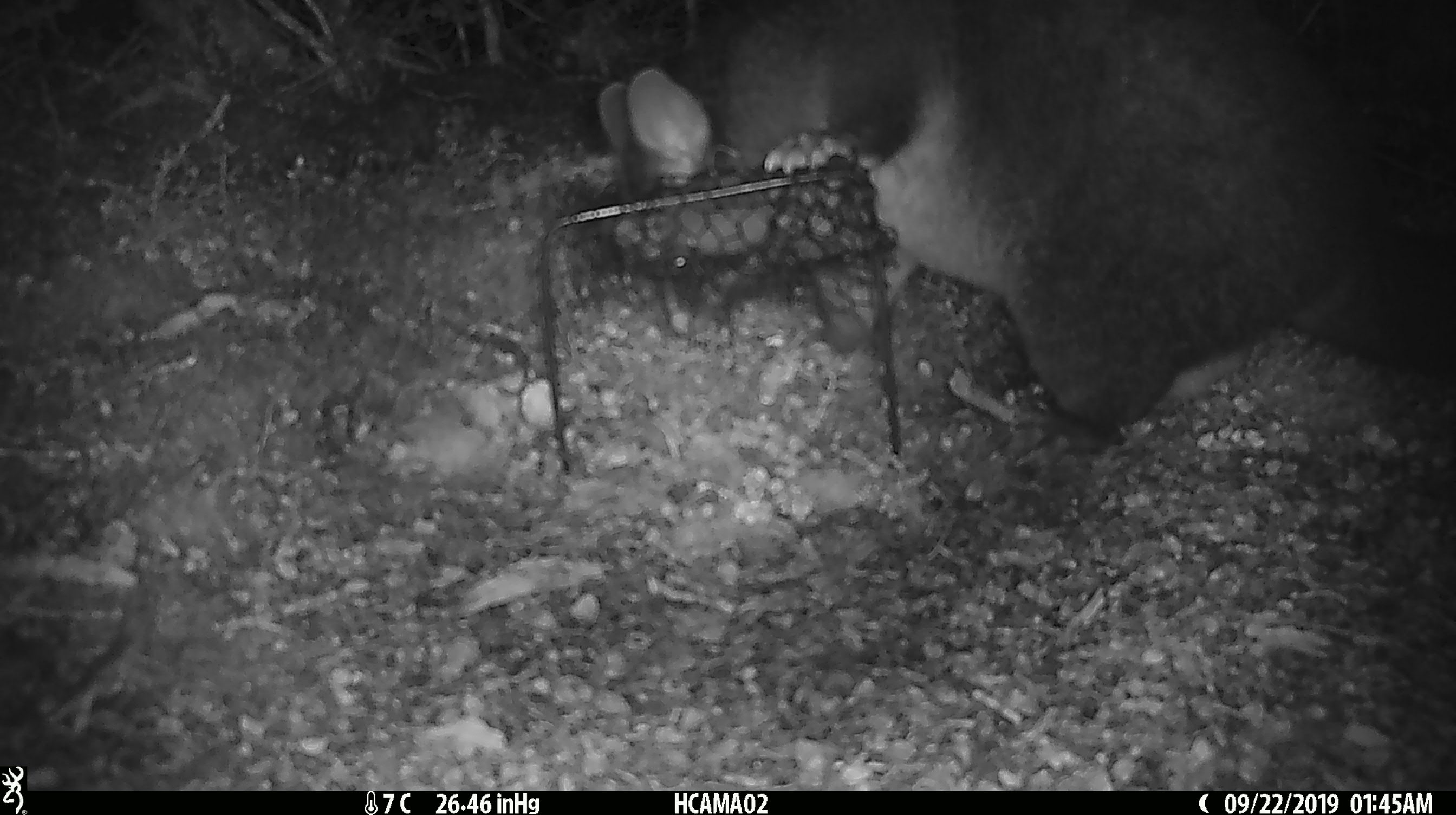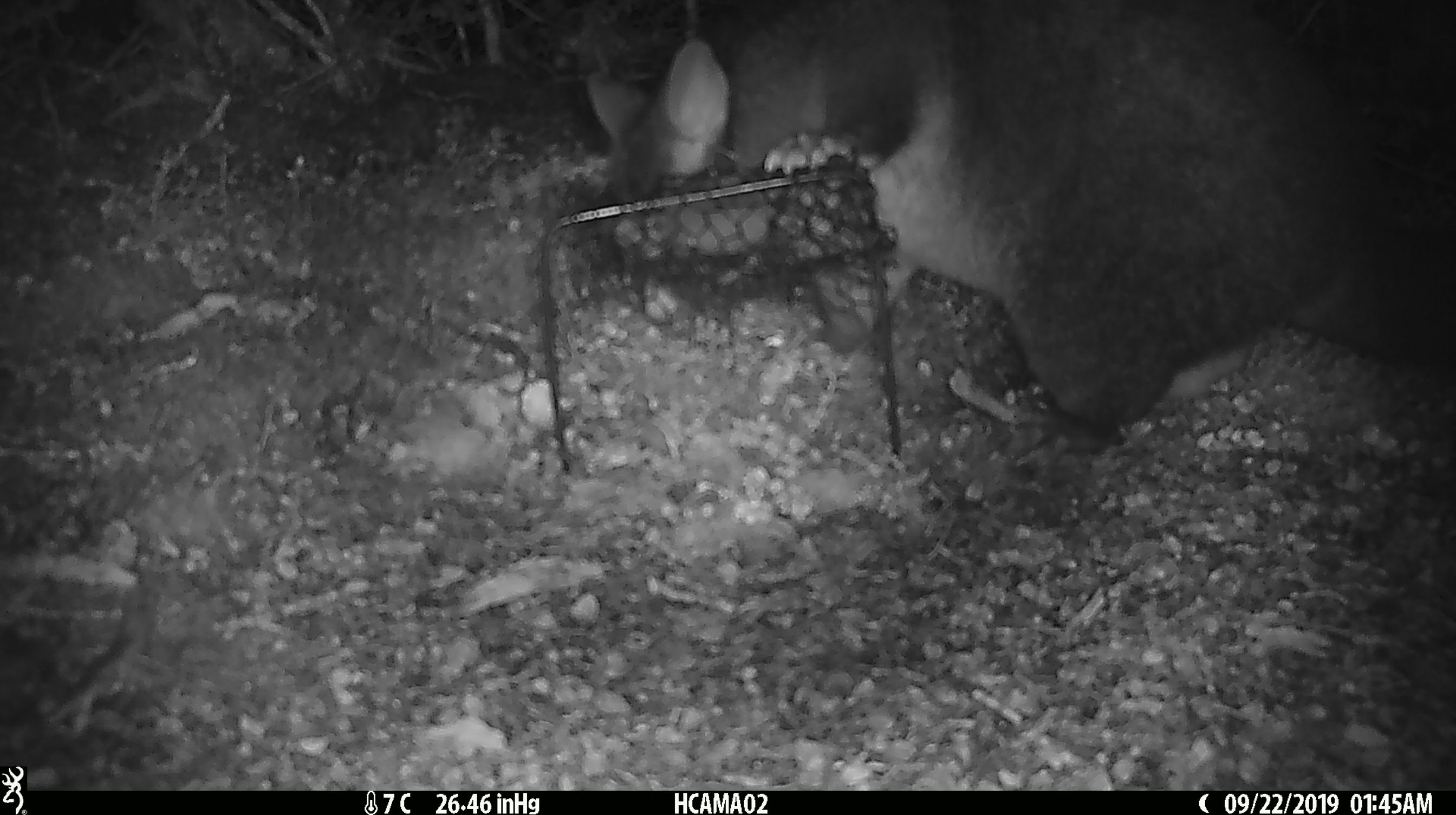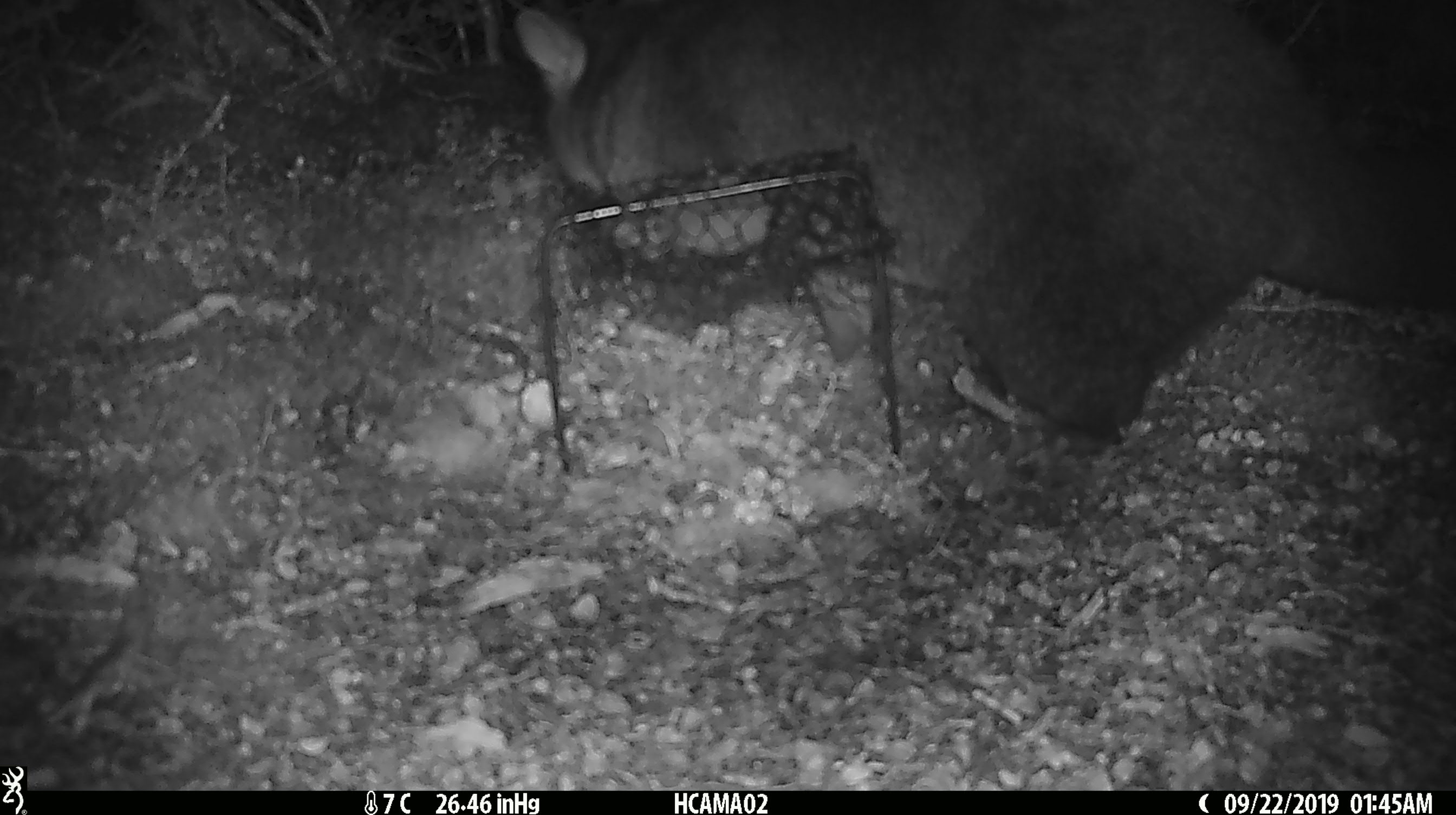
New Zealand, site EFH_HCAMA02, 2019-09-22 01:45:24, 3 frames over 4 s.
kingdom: Animalia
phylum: Chordata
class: Mammalia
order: Diprotodontia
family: Phalangeridae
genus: Trichosurus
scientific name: Trichosurus vulpecula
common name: common brushtail possum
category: possum